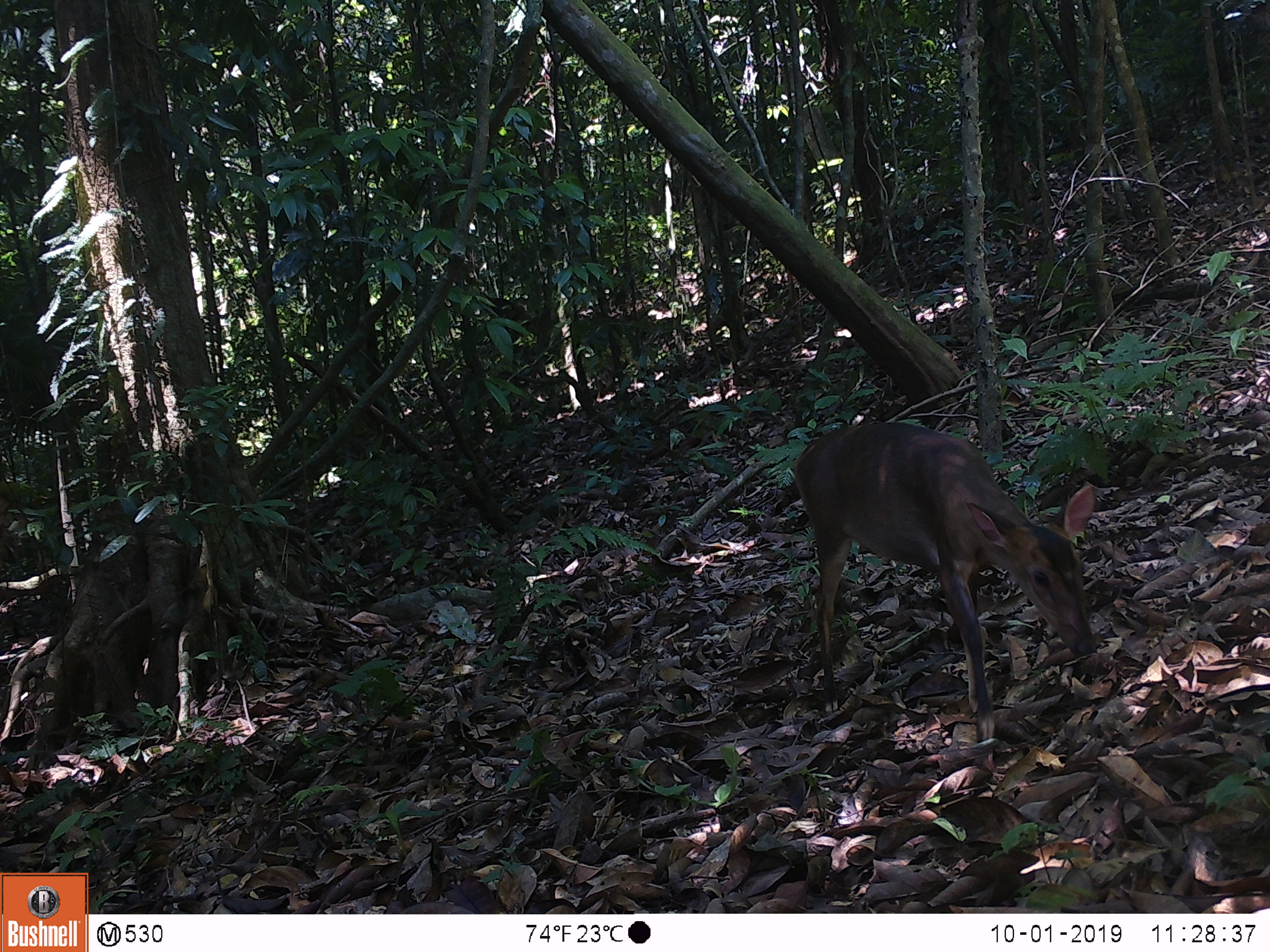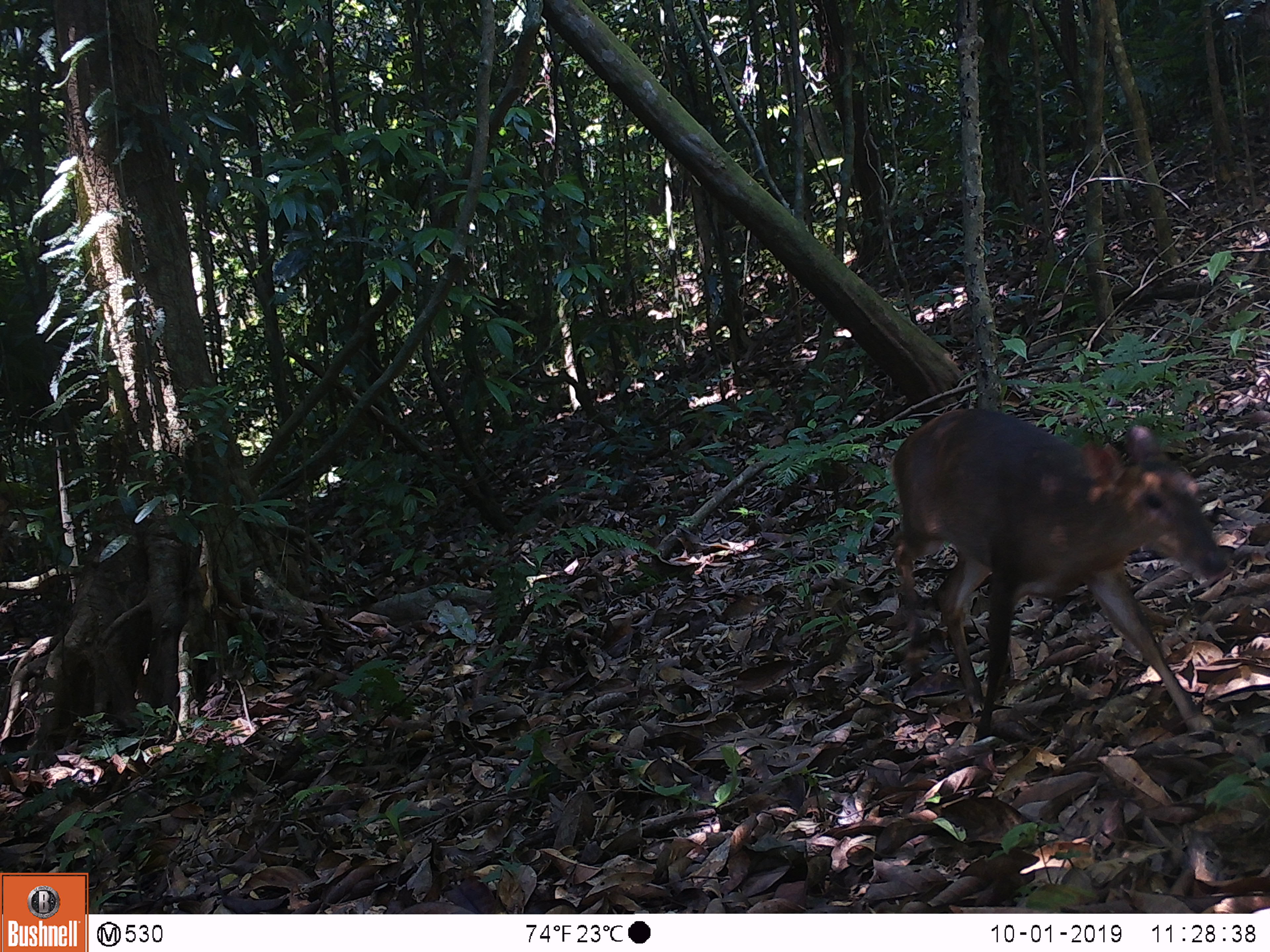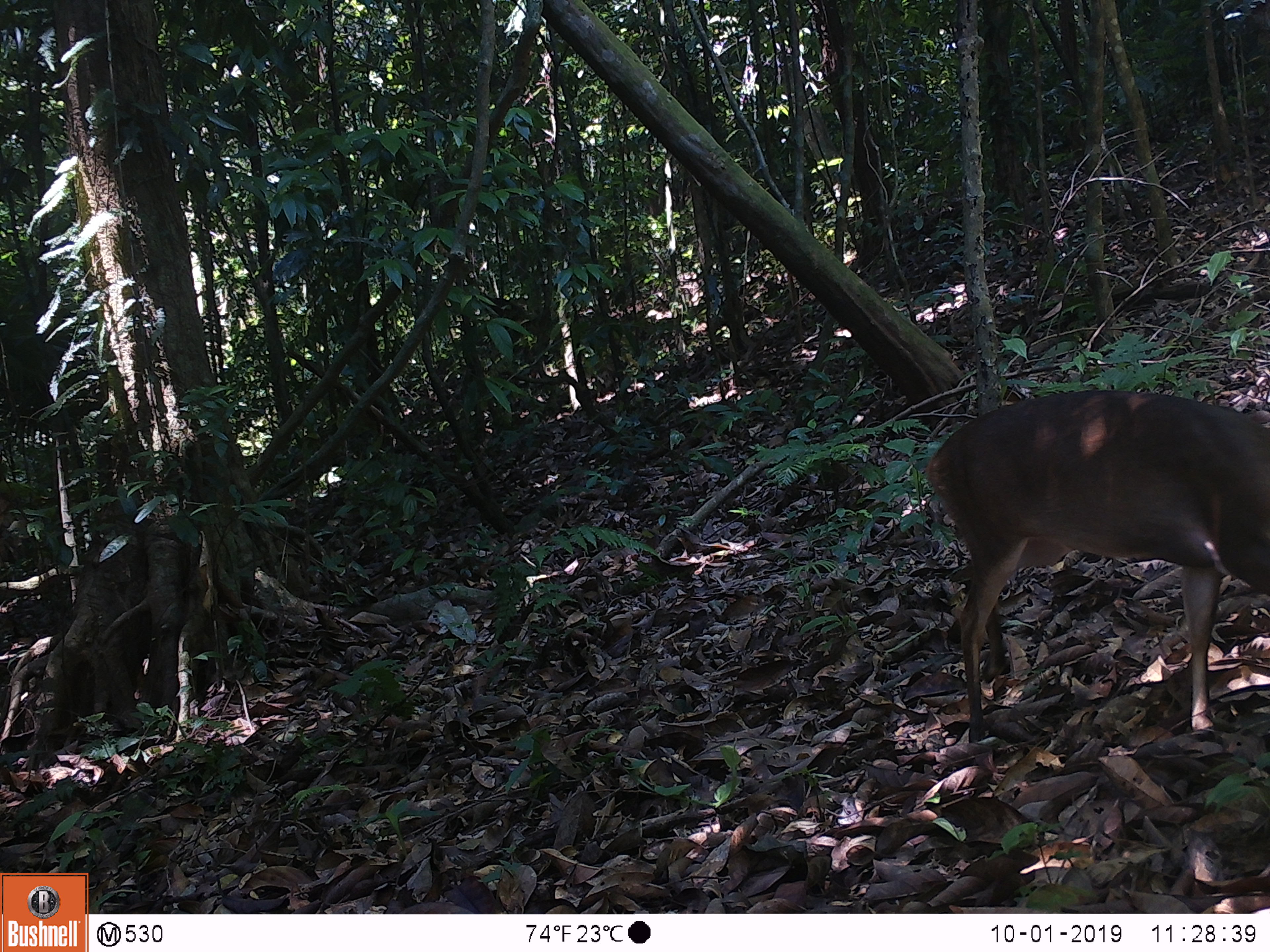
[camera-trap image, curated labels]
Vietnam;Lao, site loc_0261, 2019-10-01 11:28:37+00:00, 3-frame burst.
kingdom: Animalia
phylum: Chordata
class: Mammalia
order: Artiodactyla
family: Cervidae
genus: Muntiacus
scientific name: Muntiacus vuquangensis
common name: large-antlered muntjac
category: large antlered muntjac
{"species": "large antlered muntjac (large-antlered muntjac) (Muntiacus vuquangensis)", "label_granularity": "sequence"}